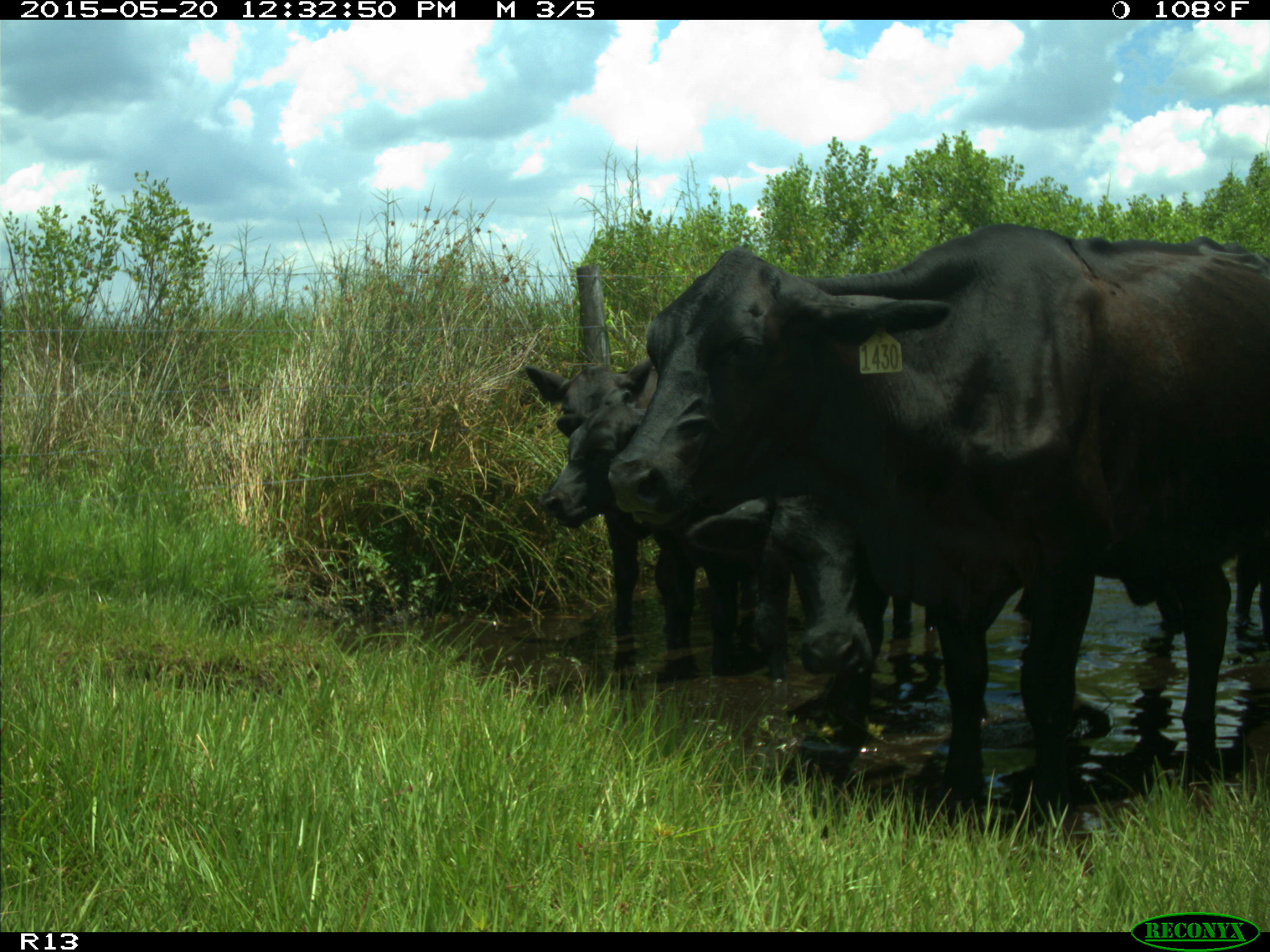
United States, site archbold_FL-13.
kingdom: Animalia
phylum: Chordata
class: Mammalia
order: Artiodactyla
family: Bovidae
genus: Bos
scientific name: Bos taurus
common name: domestic cow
Bos taurus (domestic cow).